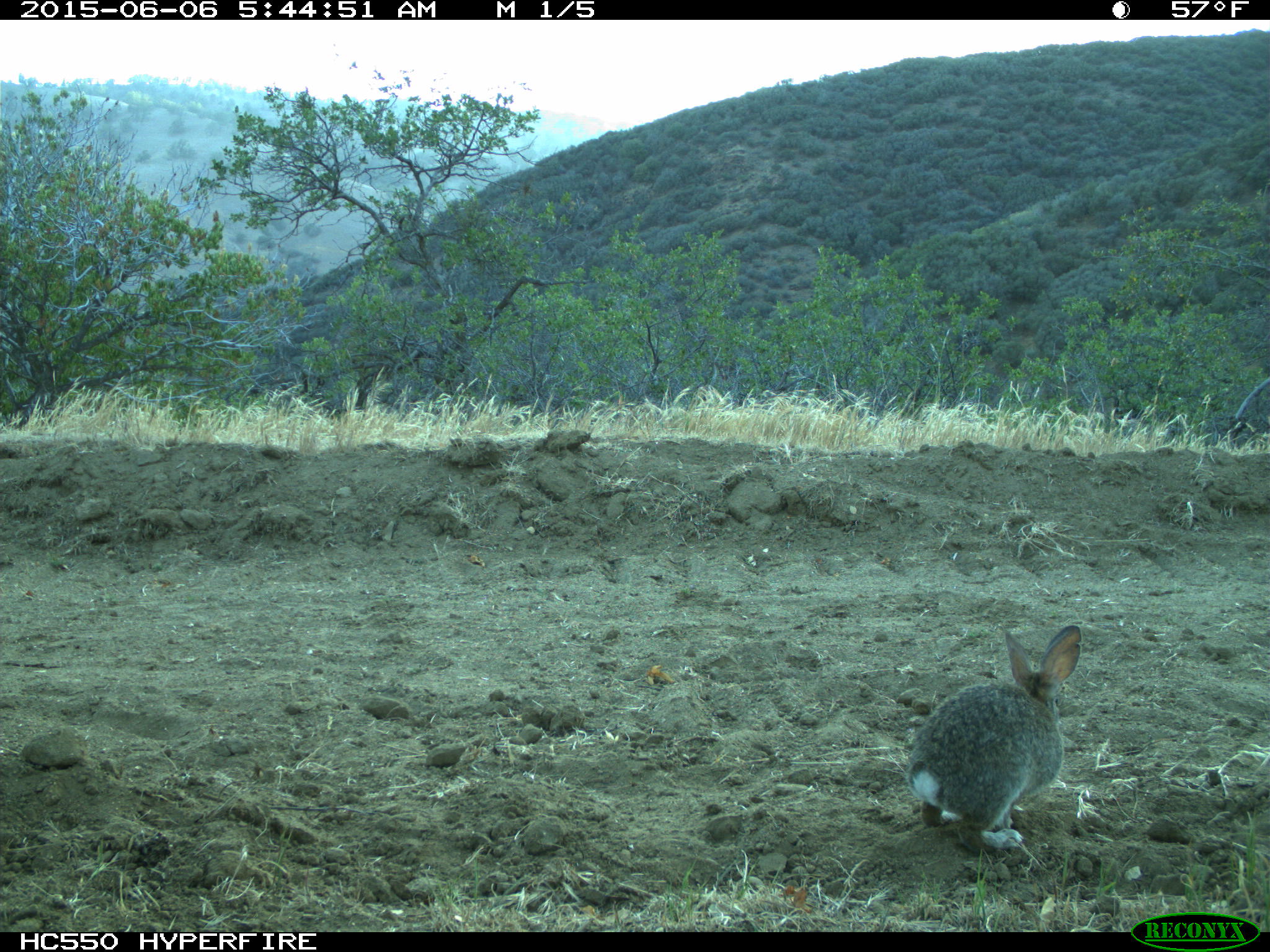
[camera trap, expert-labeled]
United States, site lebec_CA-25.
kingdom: Animalia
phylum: Chordata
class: Mammalia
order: Lagomorpha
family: Leporidae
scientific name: Leporidae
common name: rabbits and hares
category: unidentified rabbit